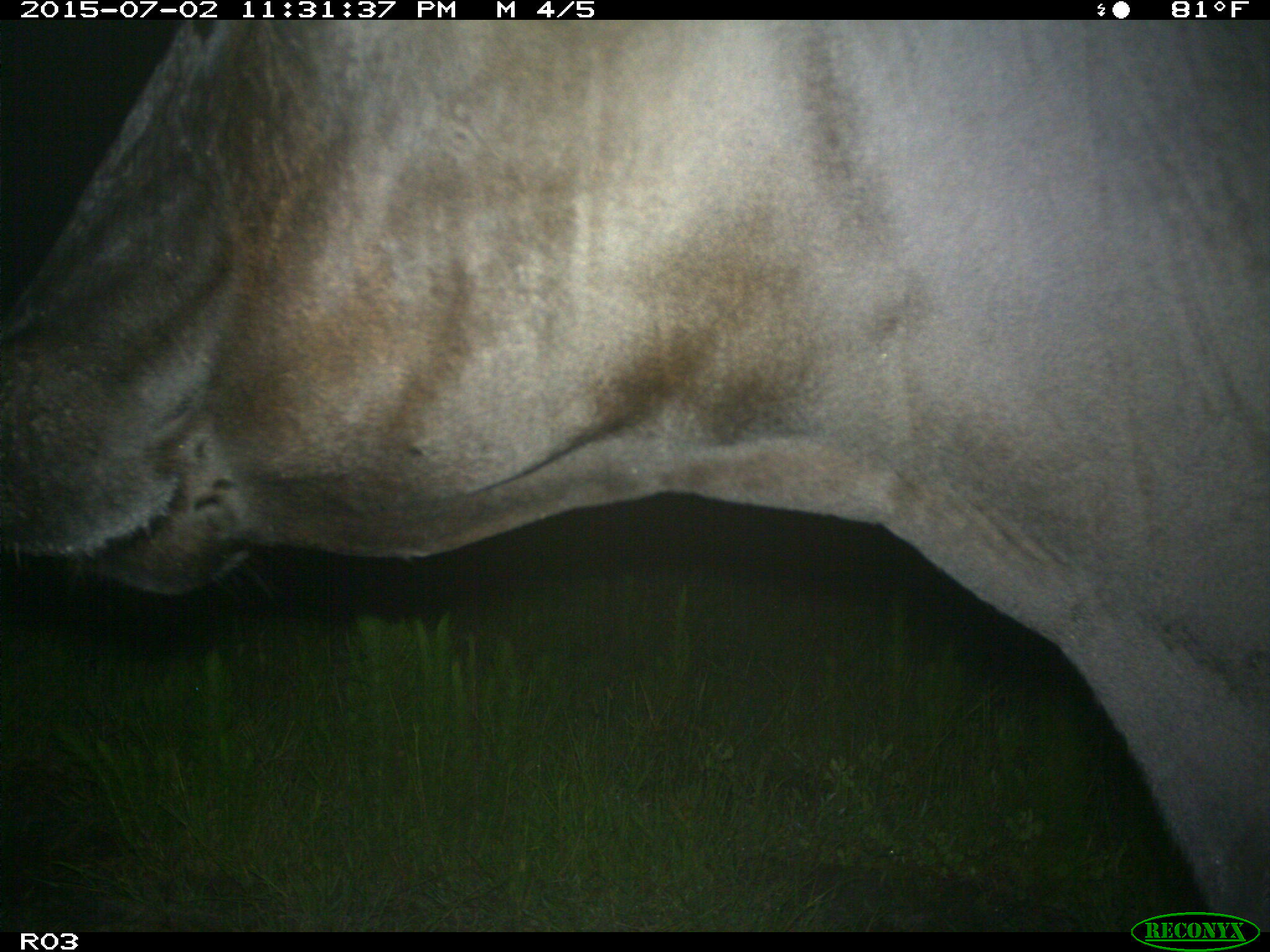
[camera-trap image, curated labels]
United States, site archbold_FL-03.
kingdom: Animalia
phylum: Chordata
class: Mammalia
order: Artiodactyla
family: Bovidae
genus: Bos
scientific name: Bos taurus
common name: domestic cow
Bos taurus (domestic cow).